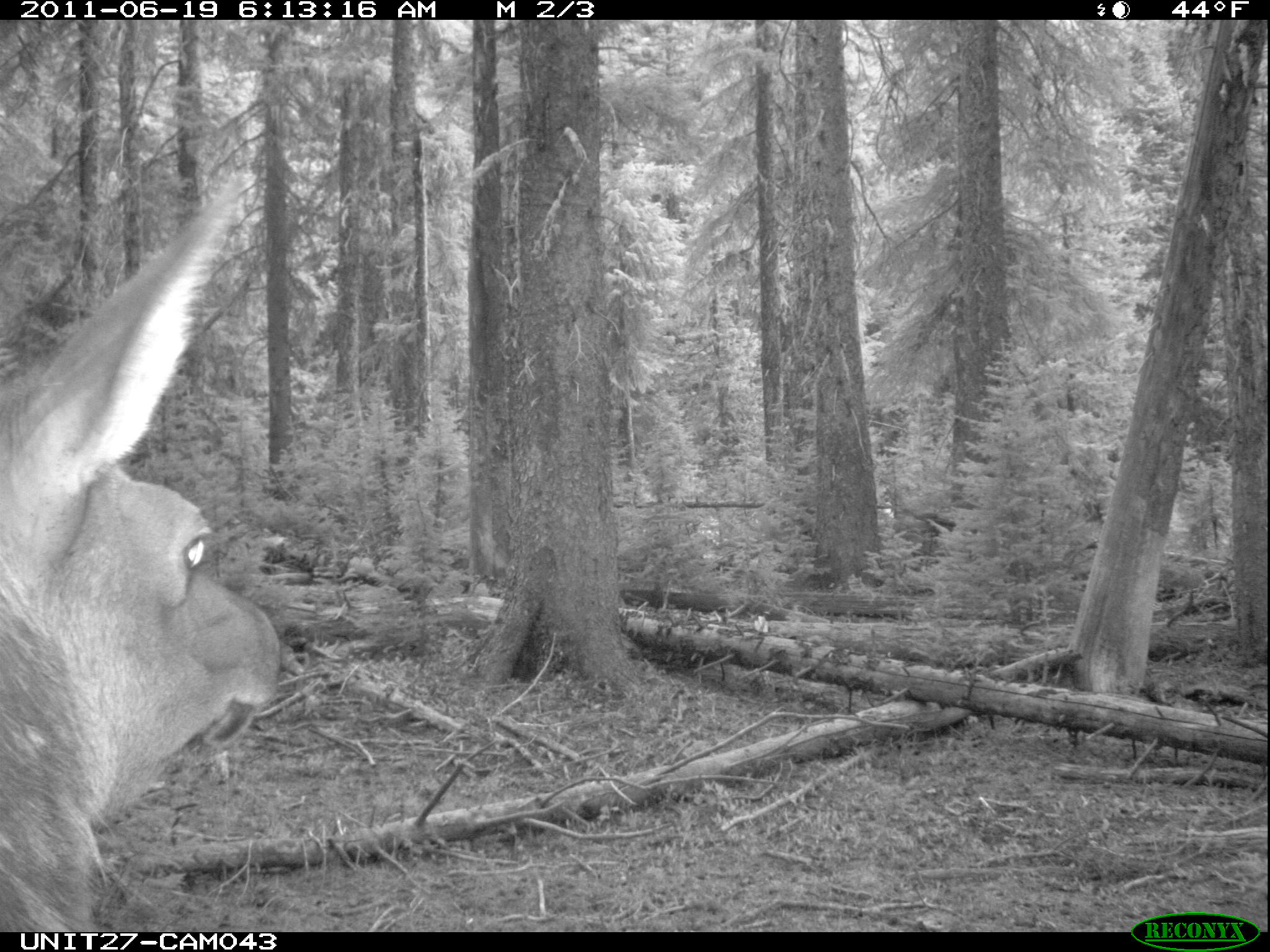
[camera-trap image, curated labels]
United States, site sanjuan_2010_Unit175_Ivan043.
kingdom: Animalia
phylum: Chordata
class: Mammalia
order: Artiodactyla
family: Cervidae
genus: Cervus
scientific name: Cervus elaphus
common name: red deer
Cervus elaphus (red deer).